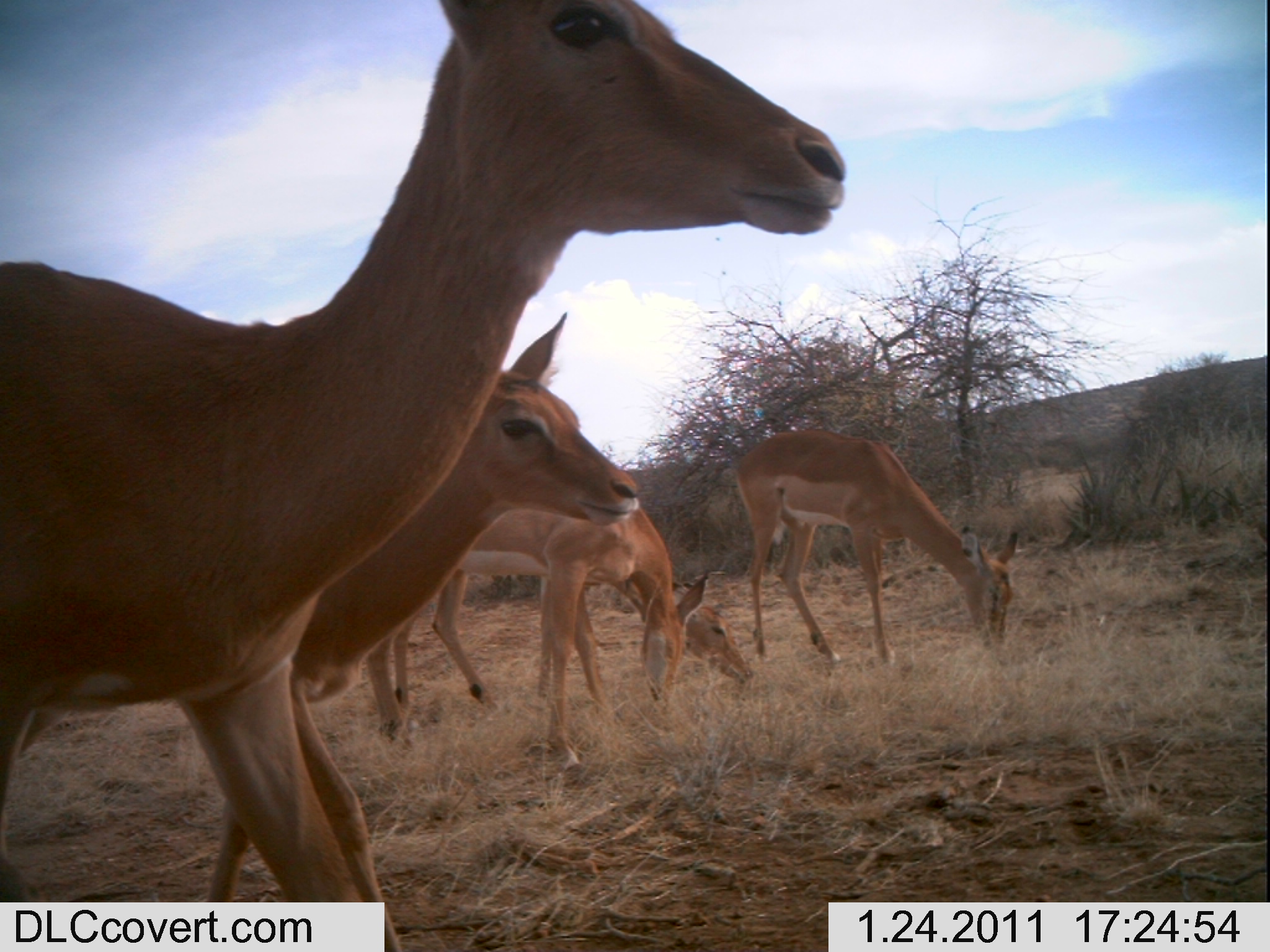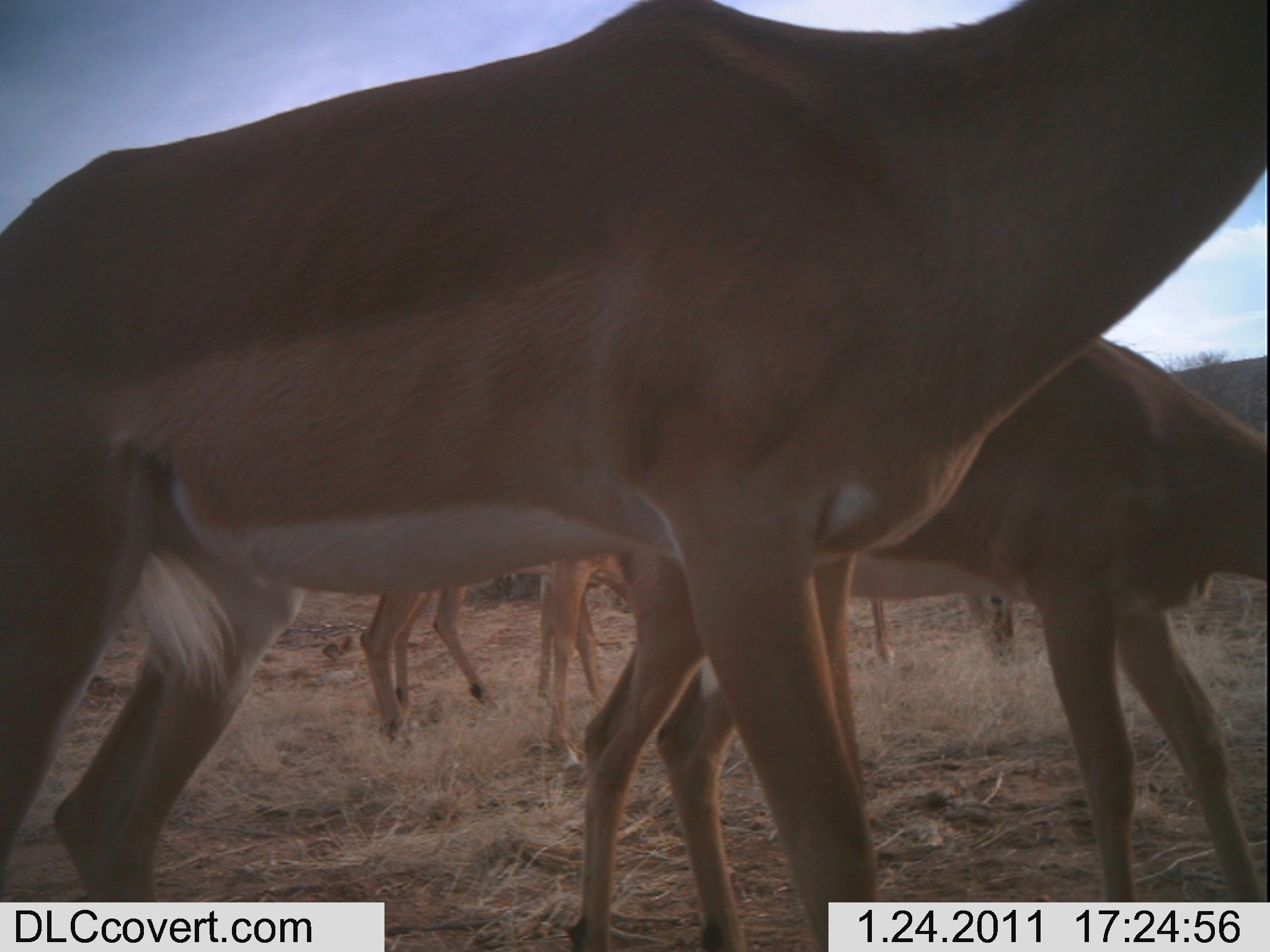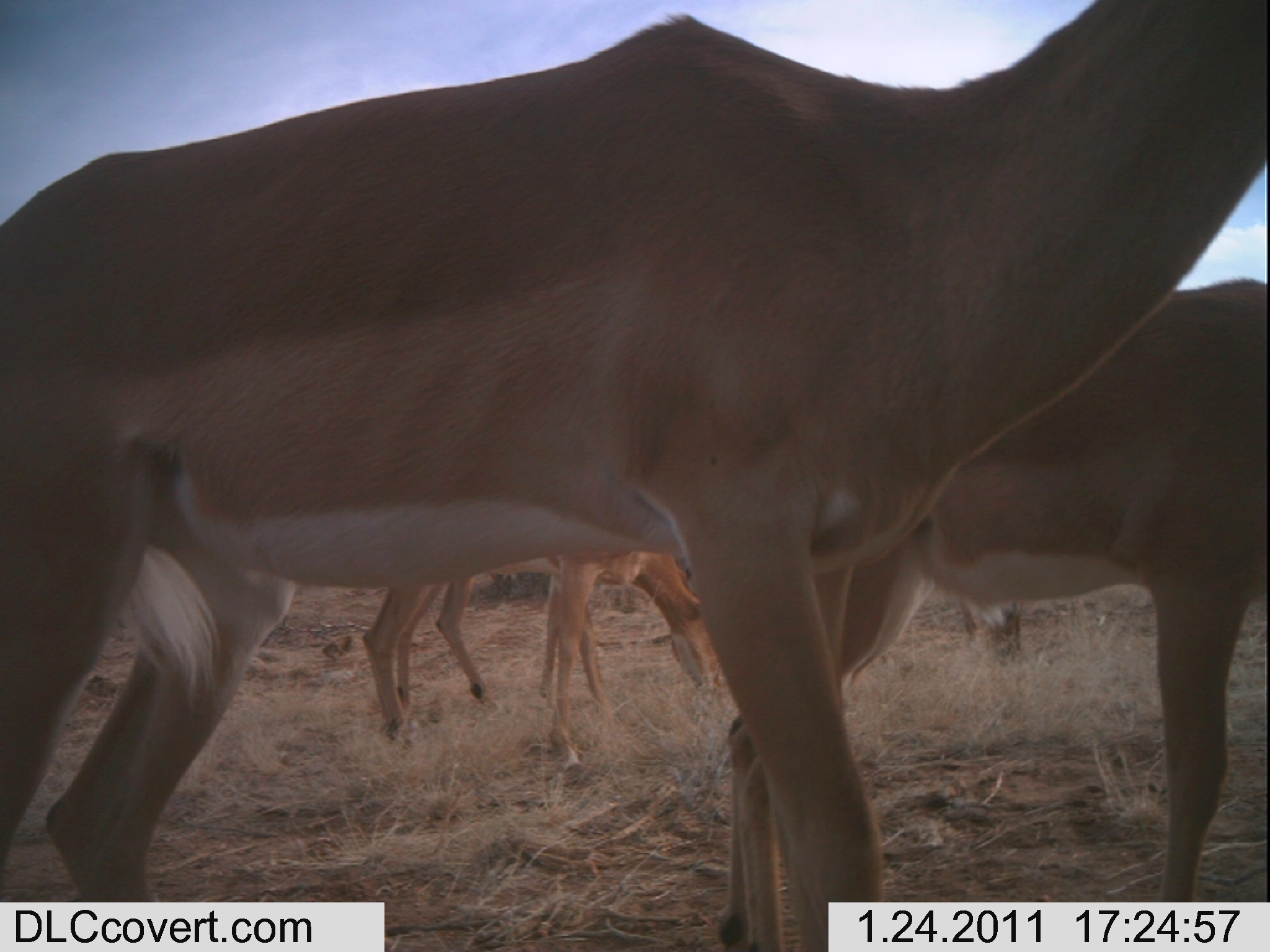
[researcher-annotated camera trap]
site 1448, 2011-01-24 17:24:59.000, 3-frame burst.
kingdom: Animalia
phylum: Chordata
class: Mammalia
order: Artiodactyla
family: Bovidae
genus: Aepyceros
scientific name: Aepyceros melampus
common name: impala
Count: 5.